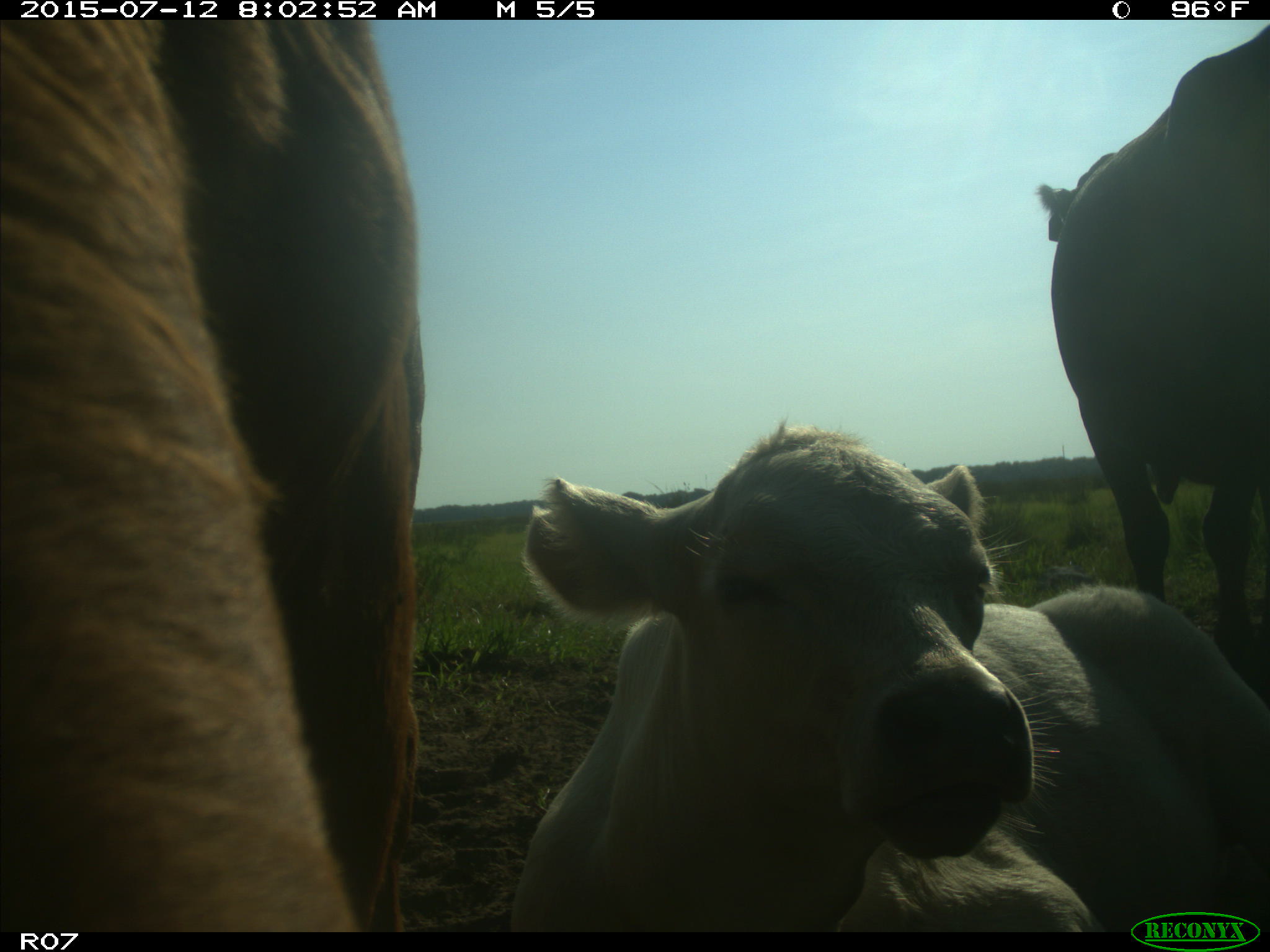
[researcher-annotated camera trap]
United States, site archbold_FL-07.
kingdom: Animalia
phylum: Chordata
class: Mammalia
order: Artiodactyla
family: Bovidae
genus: Bos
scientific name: Bos taurus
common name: domestic cow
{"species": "Bos taurus (domestic cow)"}